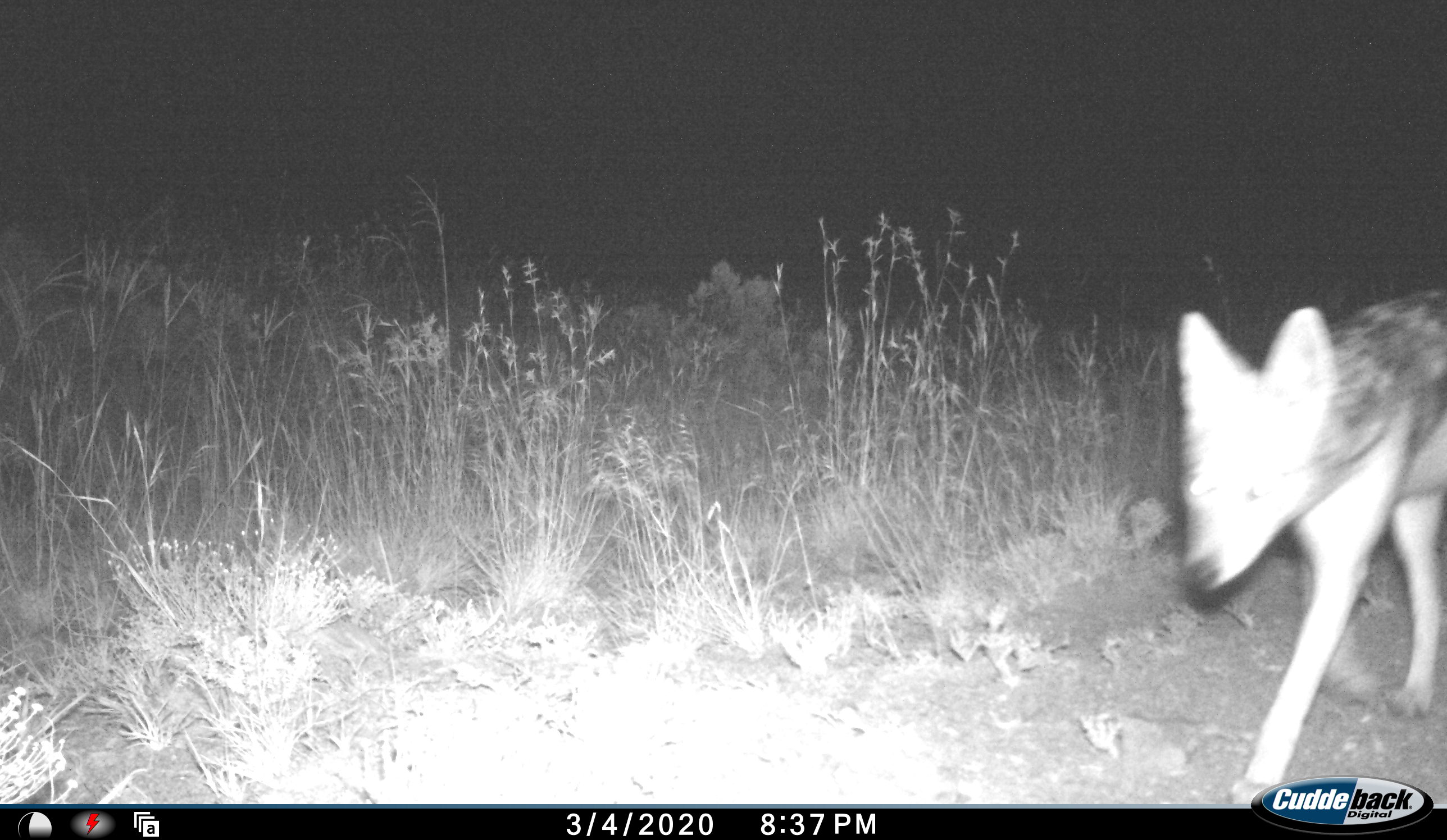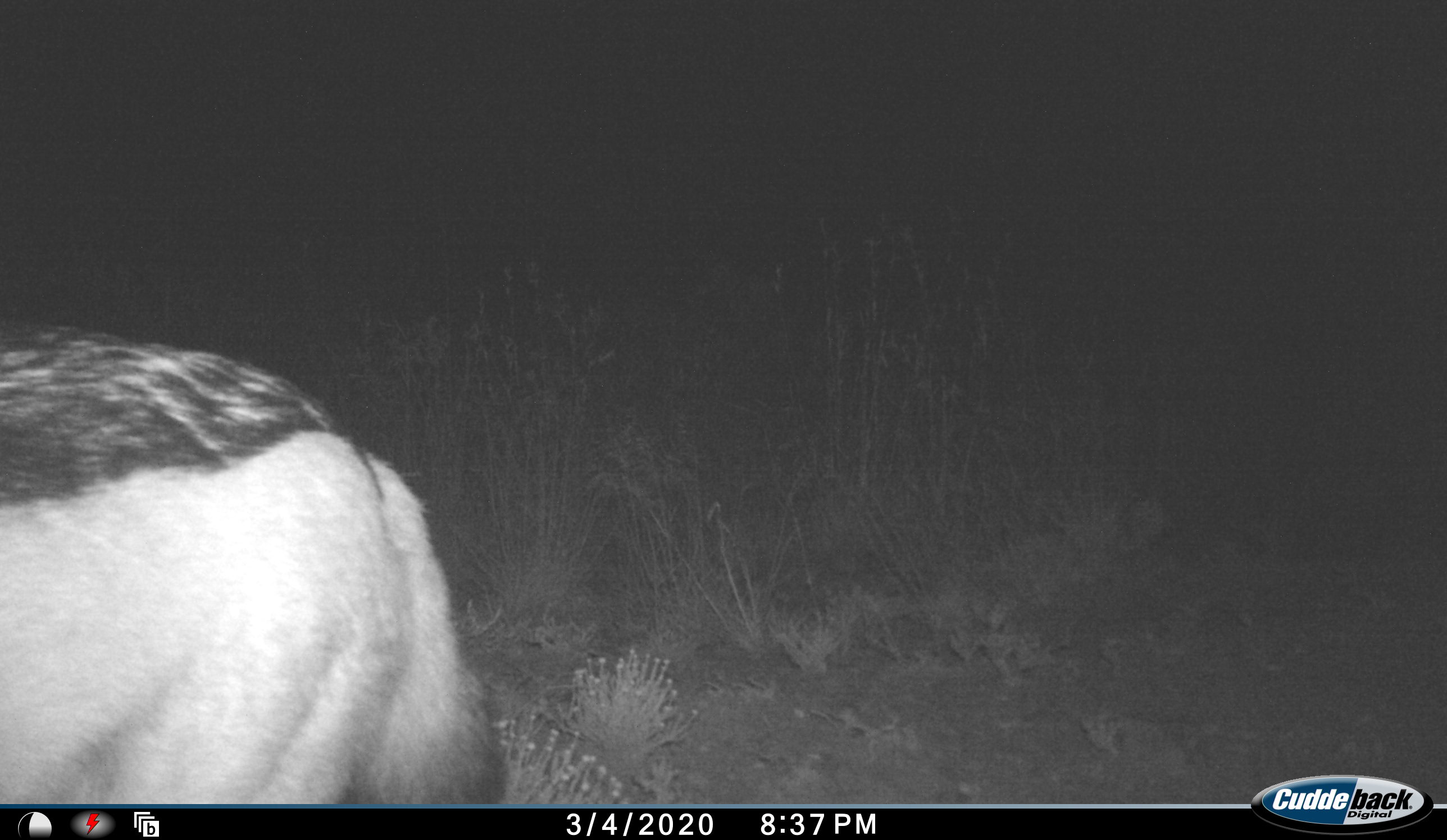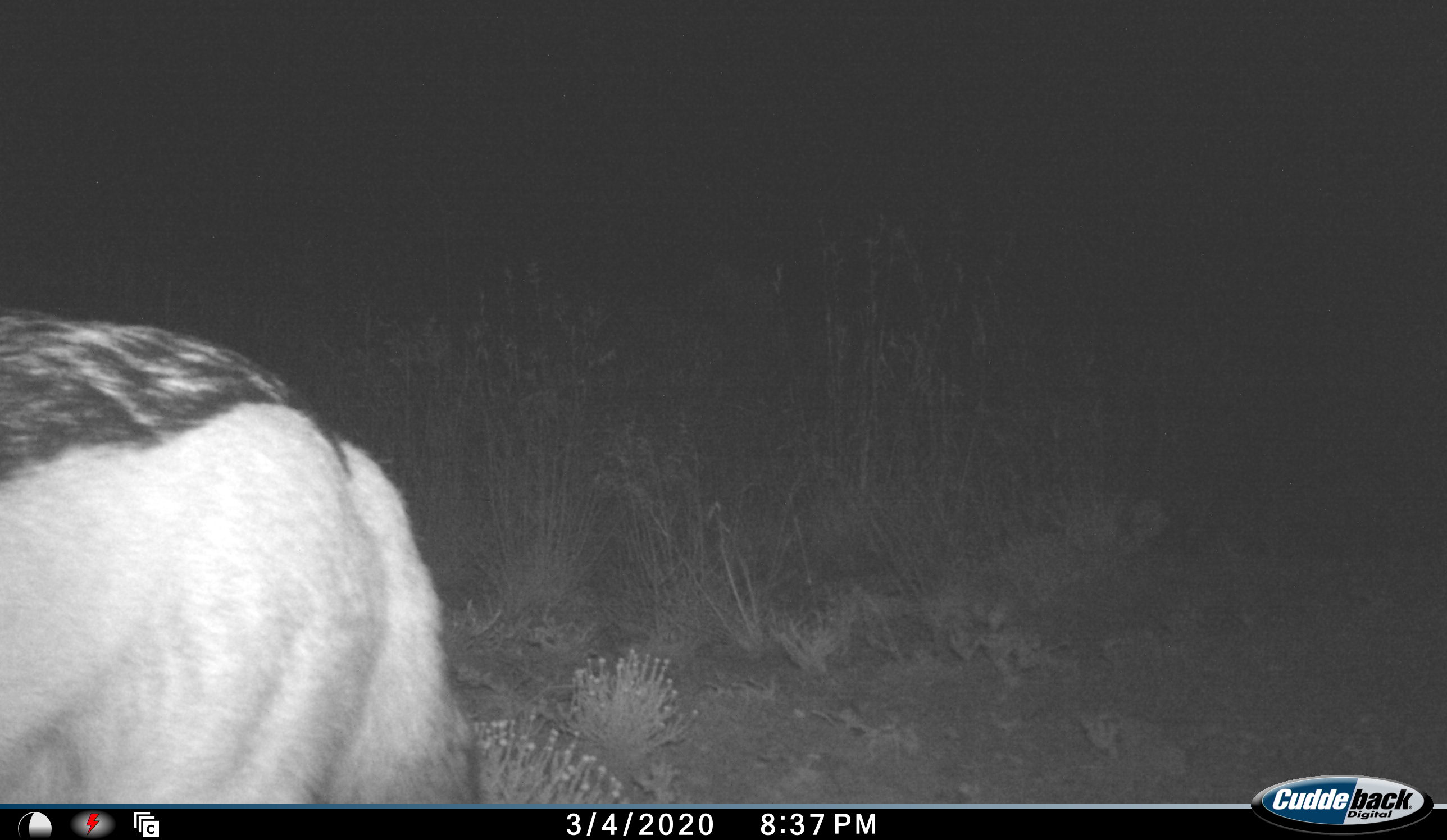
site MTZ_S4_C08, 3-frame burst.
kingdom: Animalia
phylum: Chordata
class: Mammalia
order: Carnivora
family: Canidae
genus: Lupulella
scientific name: Lupulella mesomelas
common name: black-backed jackal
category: jackalblackbacked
Jackalblackbacked (black-backed jackal) (Lupulella mesomelas), count 1. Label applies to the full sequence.